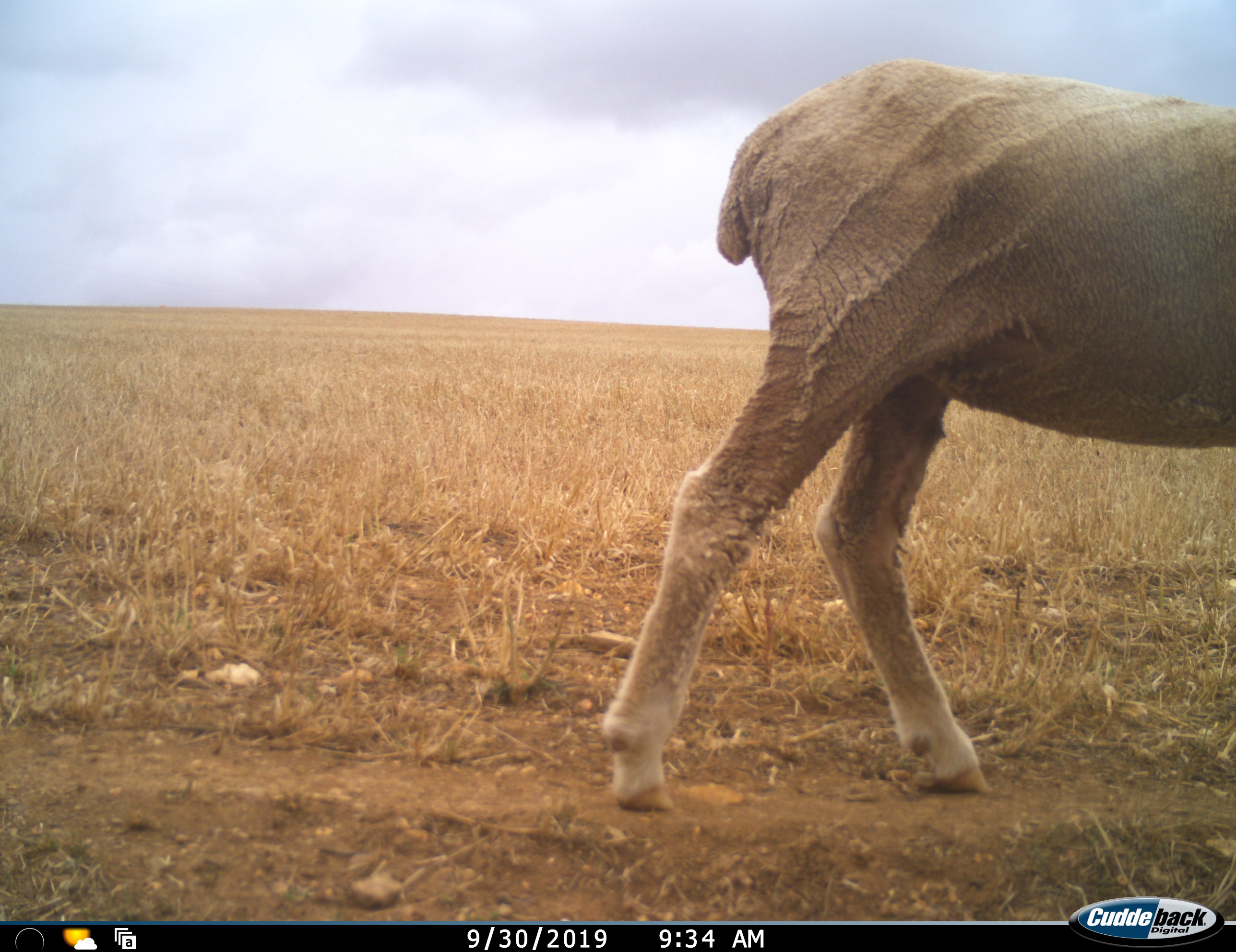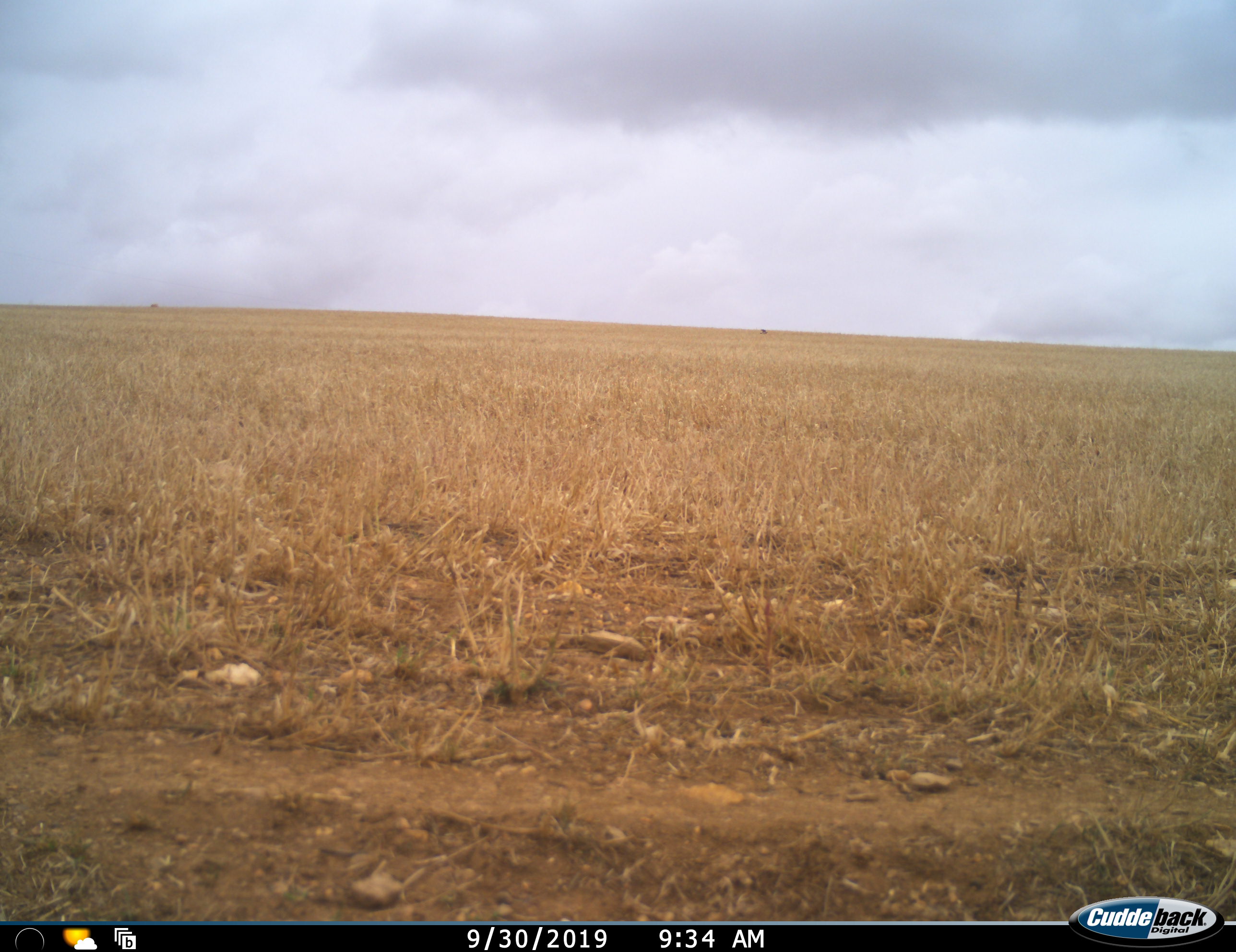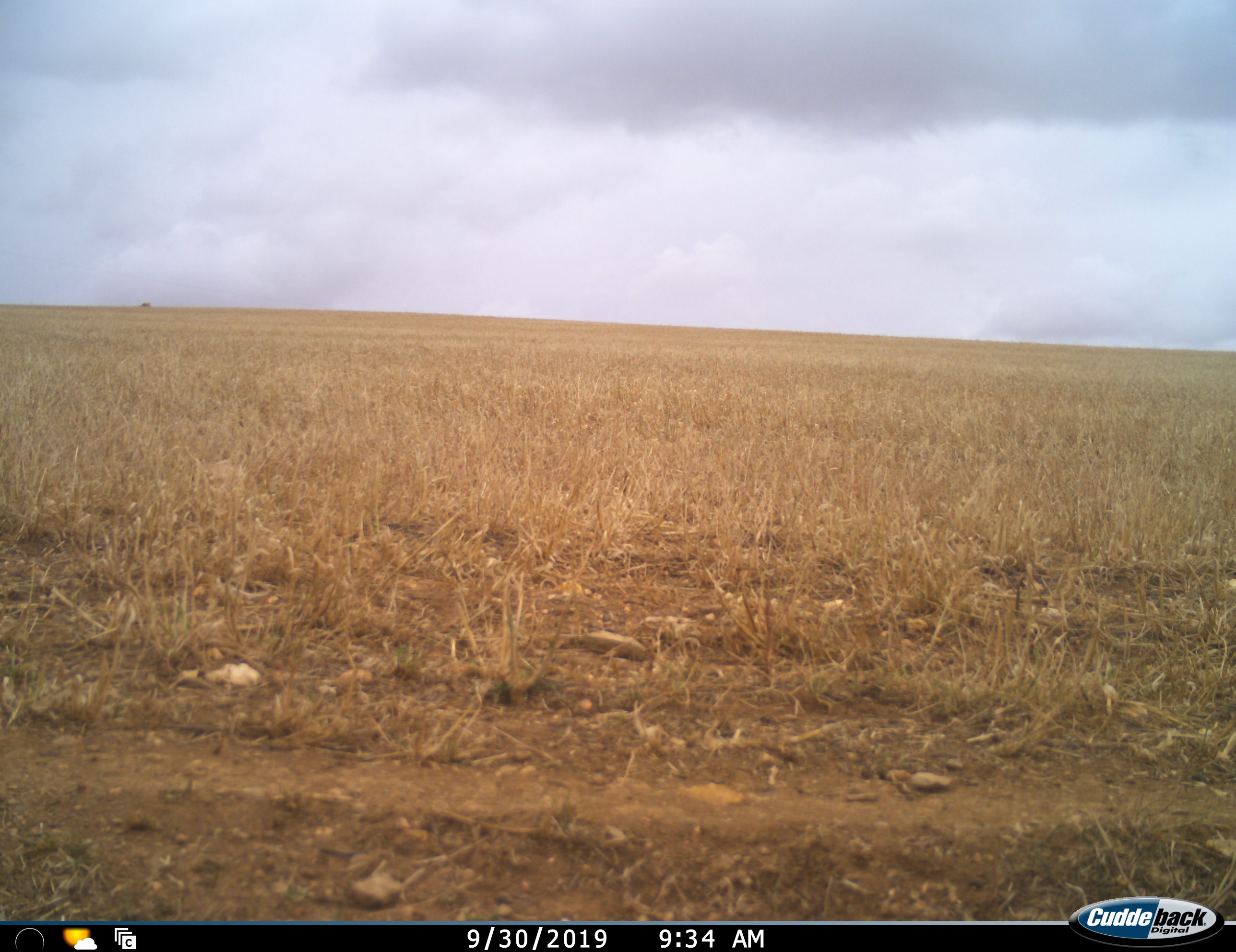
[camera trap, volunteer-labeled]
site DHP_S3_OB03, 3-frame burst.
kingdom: Animalia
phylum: Chordata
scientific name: Vertebrata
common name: domestic animal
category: domesticanimal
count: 1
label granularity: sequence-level